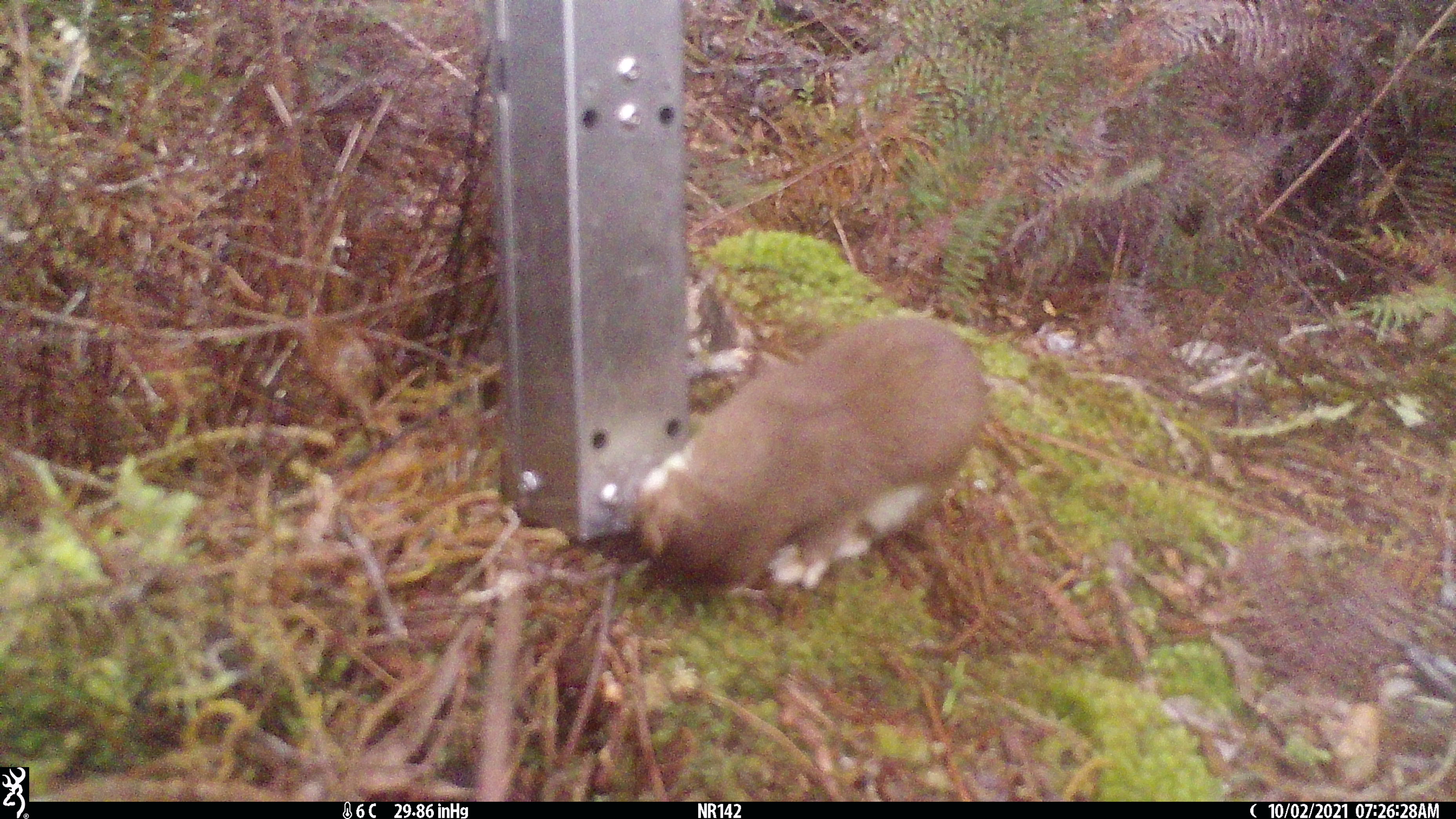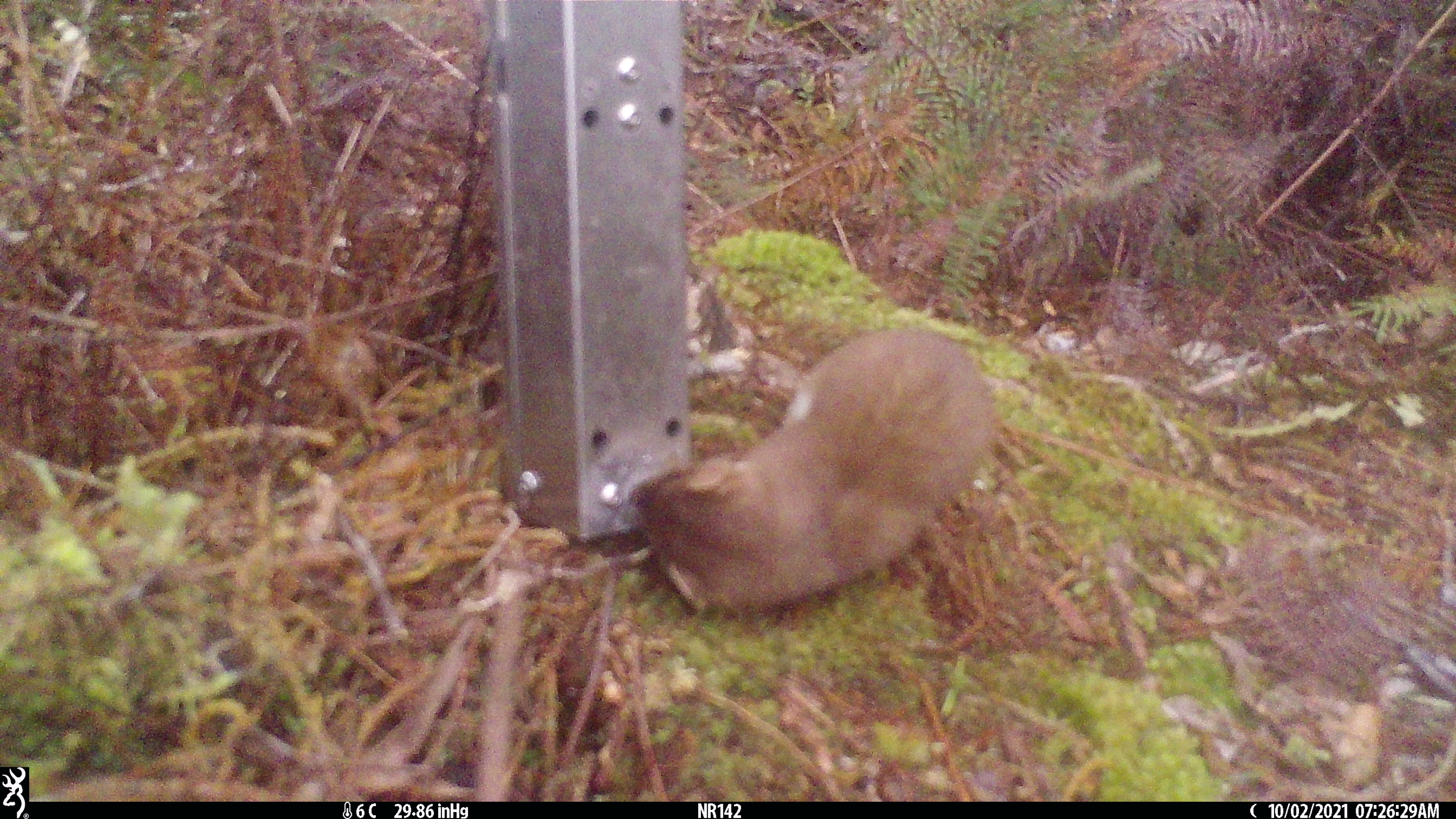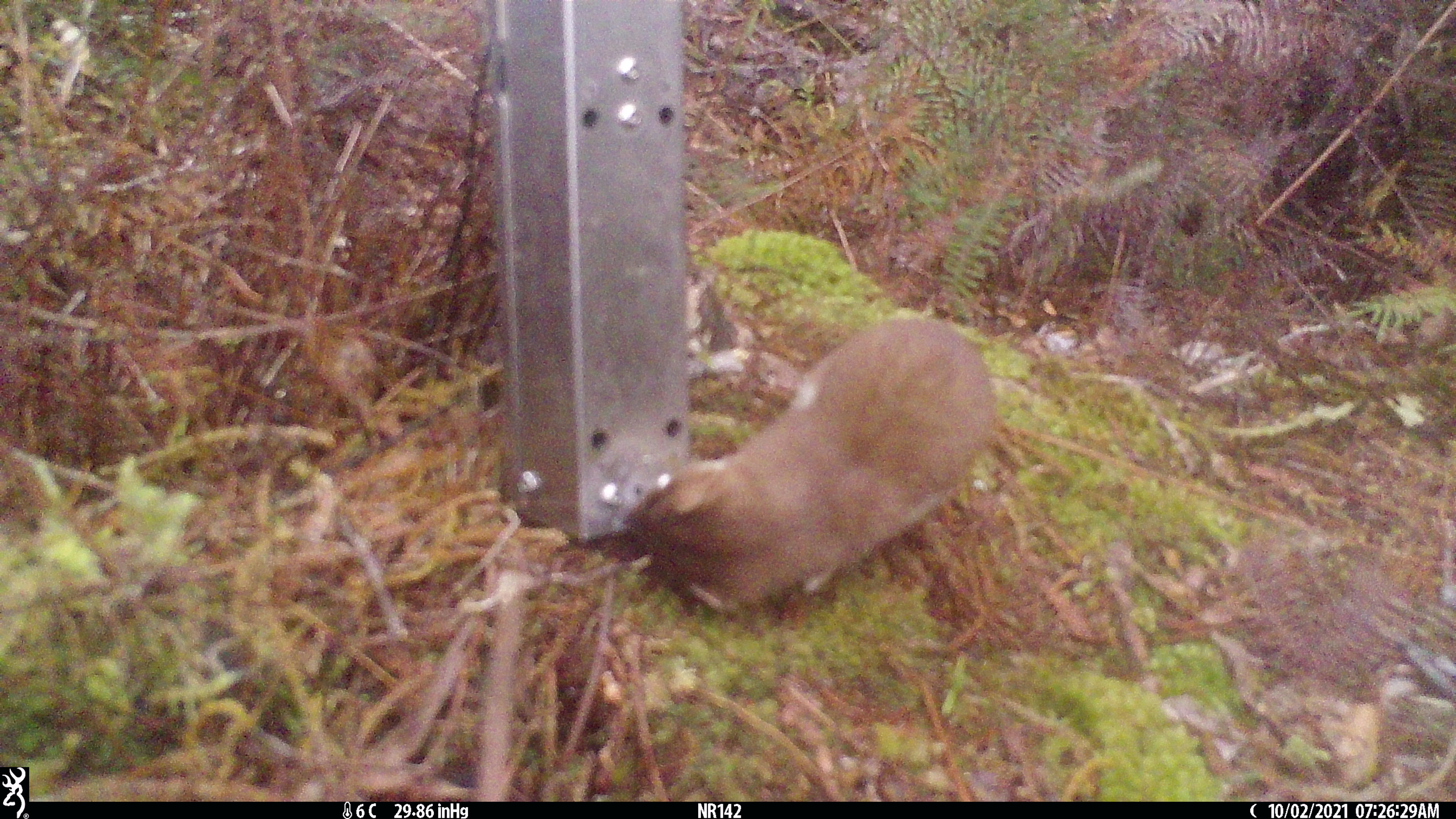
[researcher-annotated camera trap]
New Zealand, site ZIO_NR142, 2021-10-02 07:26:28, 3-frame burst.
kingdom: Animalia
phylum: Chordata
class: Mammalia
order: Carnivora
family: Mustelidae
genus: Mustela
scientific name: Mustela erminea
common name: stoat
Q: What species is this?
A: Stoat (Mustela erminea).